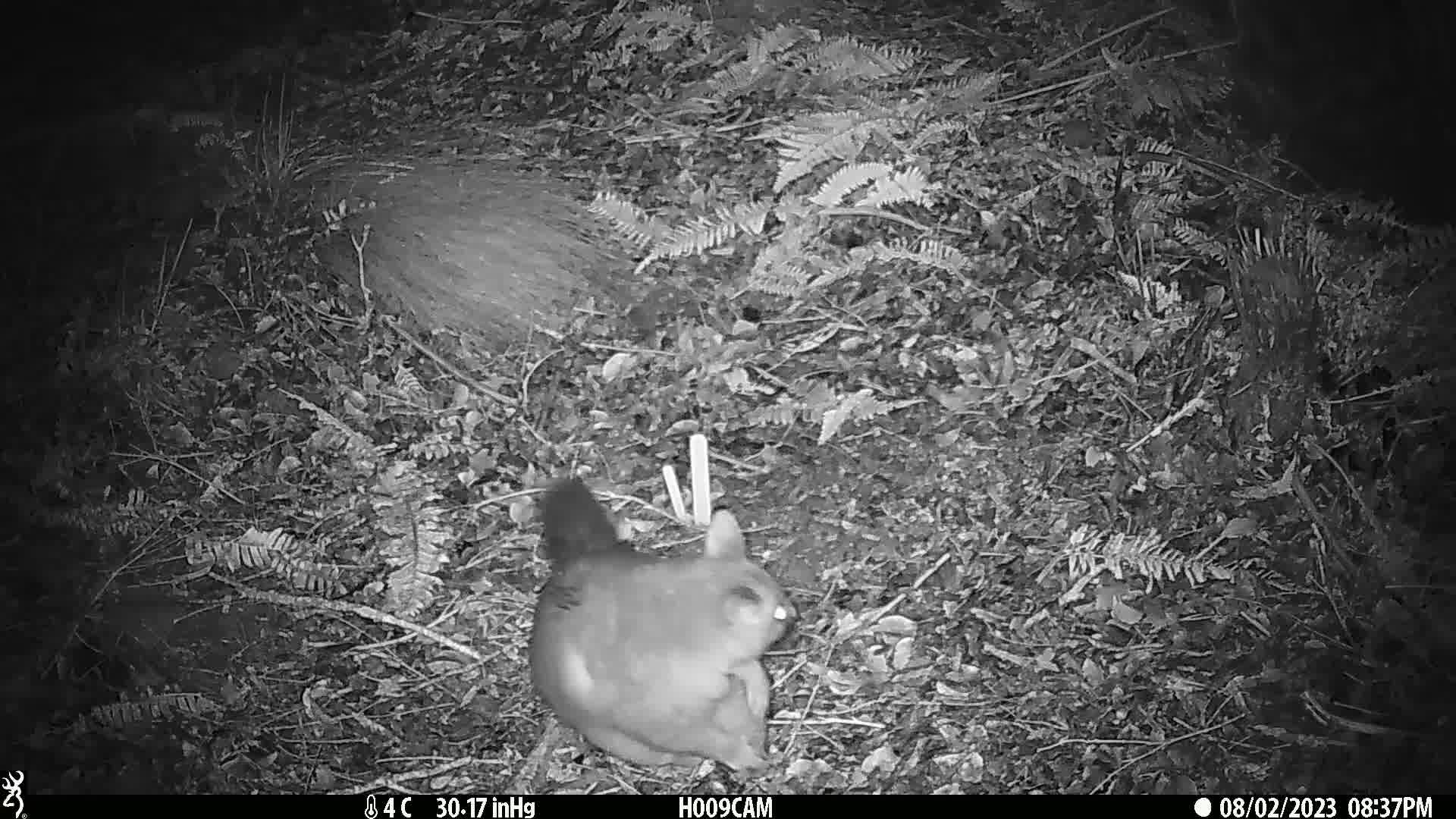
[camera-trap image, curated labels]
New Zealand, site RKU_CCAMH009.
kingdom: Animalia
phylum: Chordata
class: Mammalia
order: Diprotodontia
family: Phalangeridae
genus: Trichosurus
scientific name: Trichosurus vulpecula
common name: common brushtail possum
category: possum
Possum (common brushtail possum) (Trichosurus vulpecula).